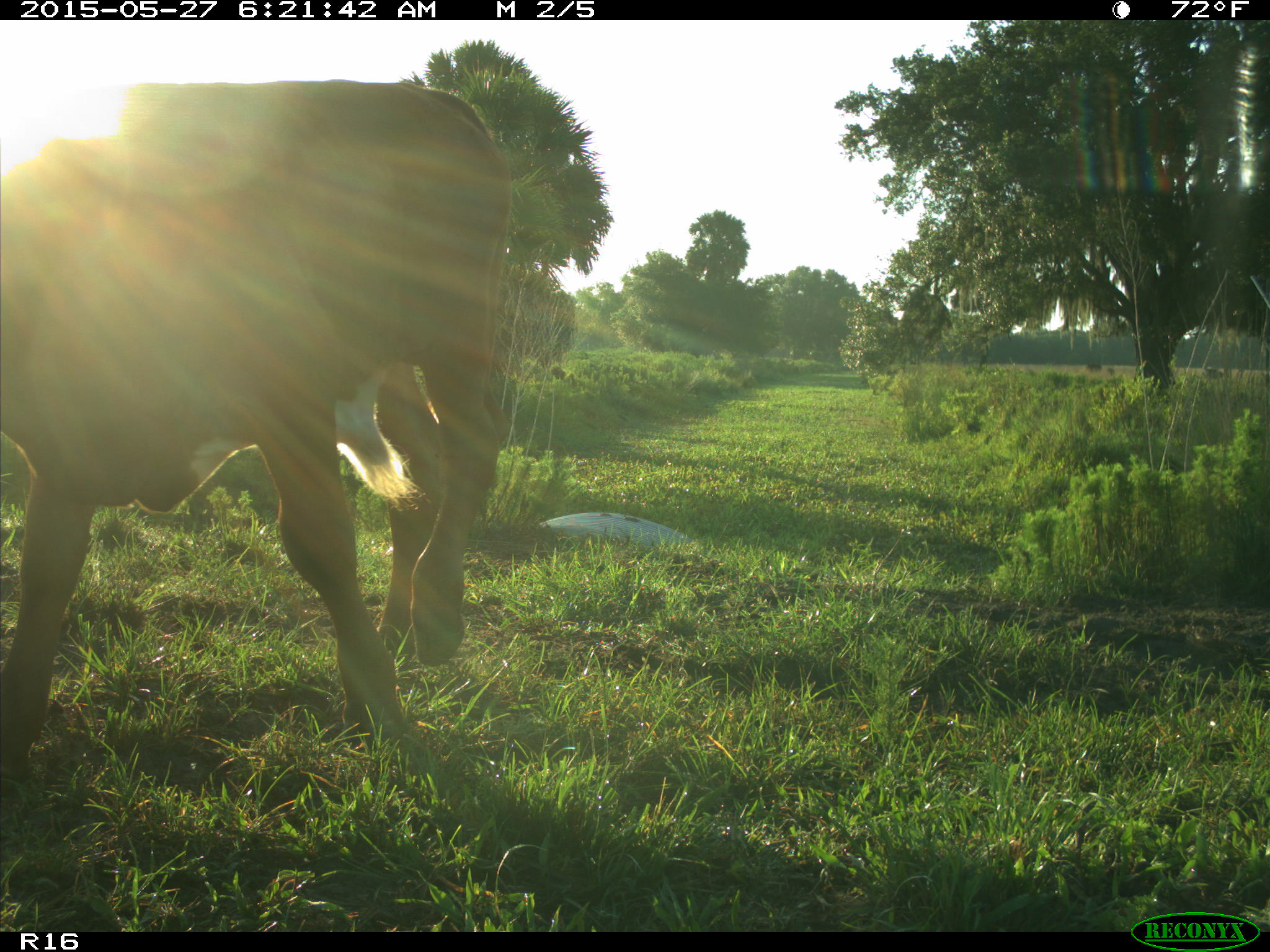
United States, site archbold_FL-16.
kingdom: Animalia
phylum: Chordata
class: Mammalia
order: Artiodactyla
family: Bovidae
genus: Bos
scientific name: Bos taurus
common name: domestic cow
Bos taurus (domestic cow).